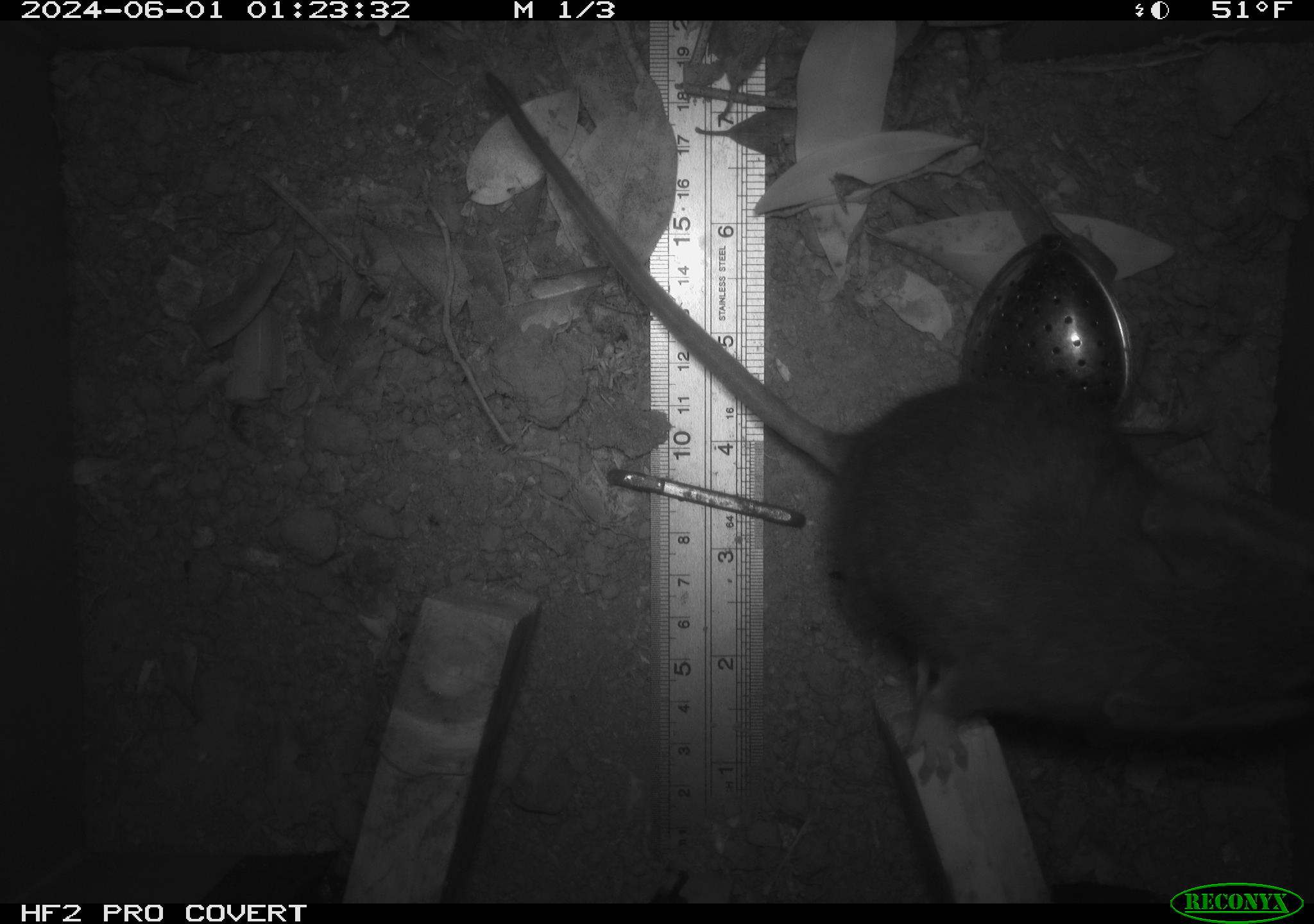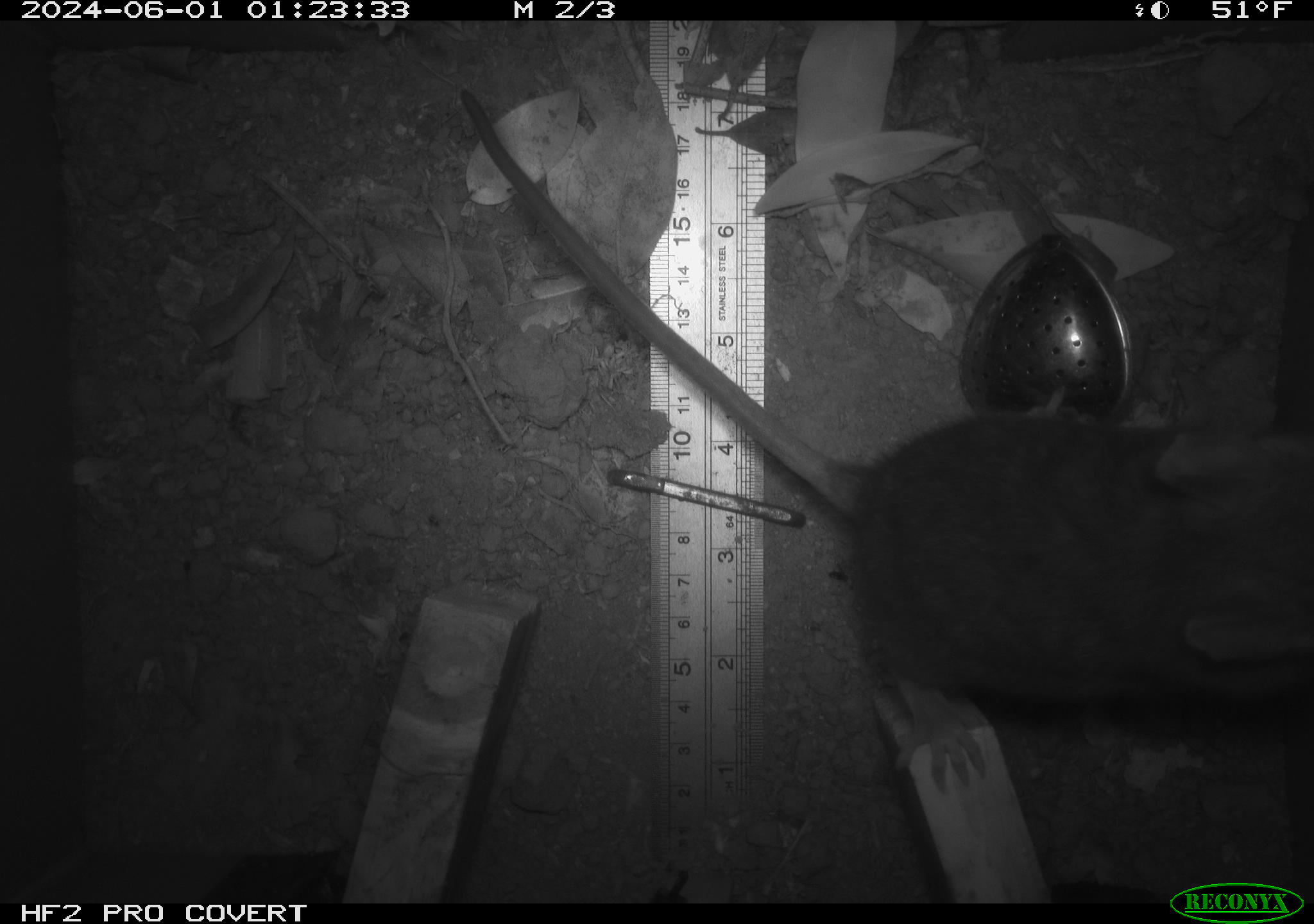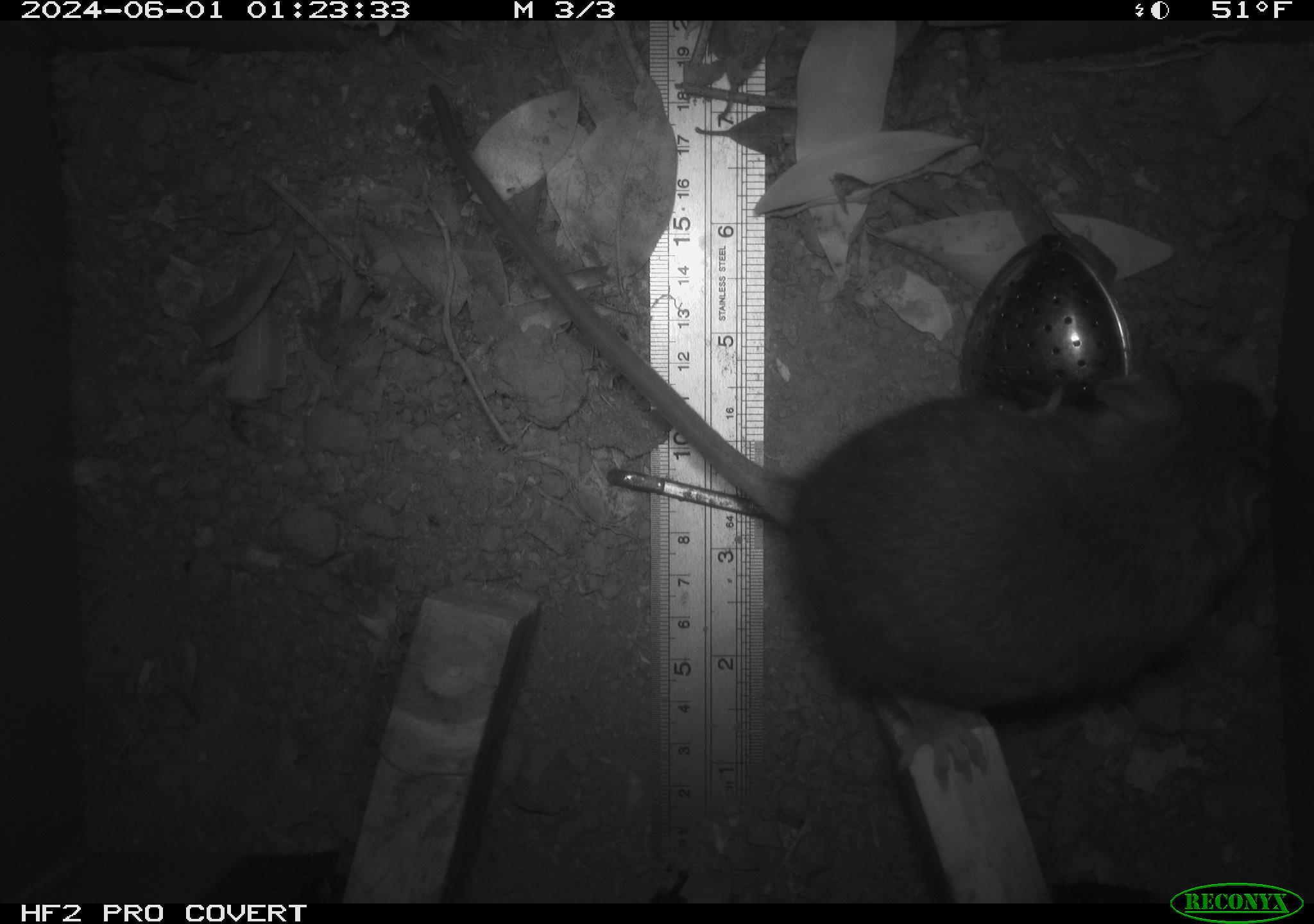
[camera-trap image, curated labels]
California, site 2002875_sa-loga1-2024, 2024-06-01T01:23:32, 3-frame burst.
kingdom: Animalia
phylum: Chordata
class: Mammalia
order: Rodentia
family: Cricetidae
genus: Neotoma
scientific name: Neotoma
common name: pack rat or woodrat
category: neotoma species